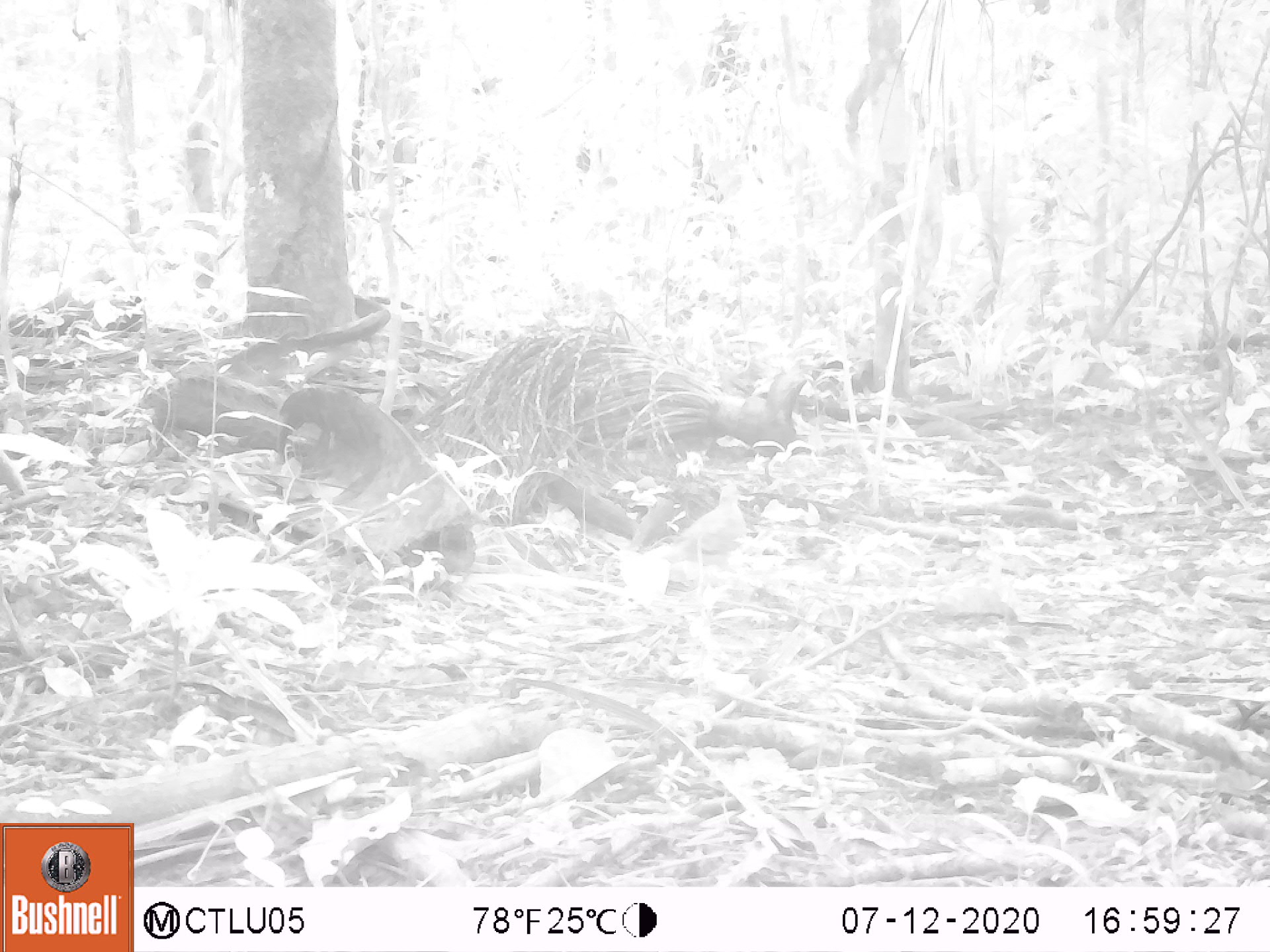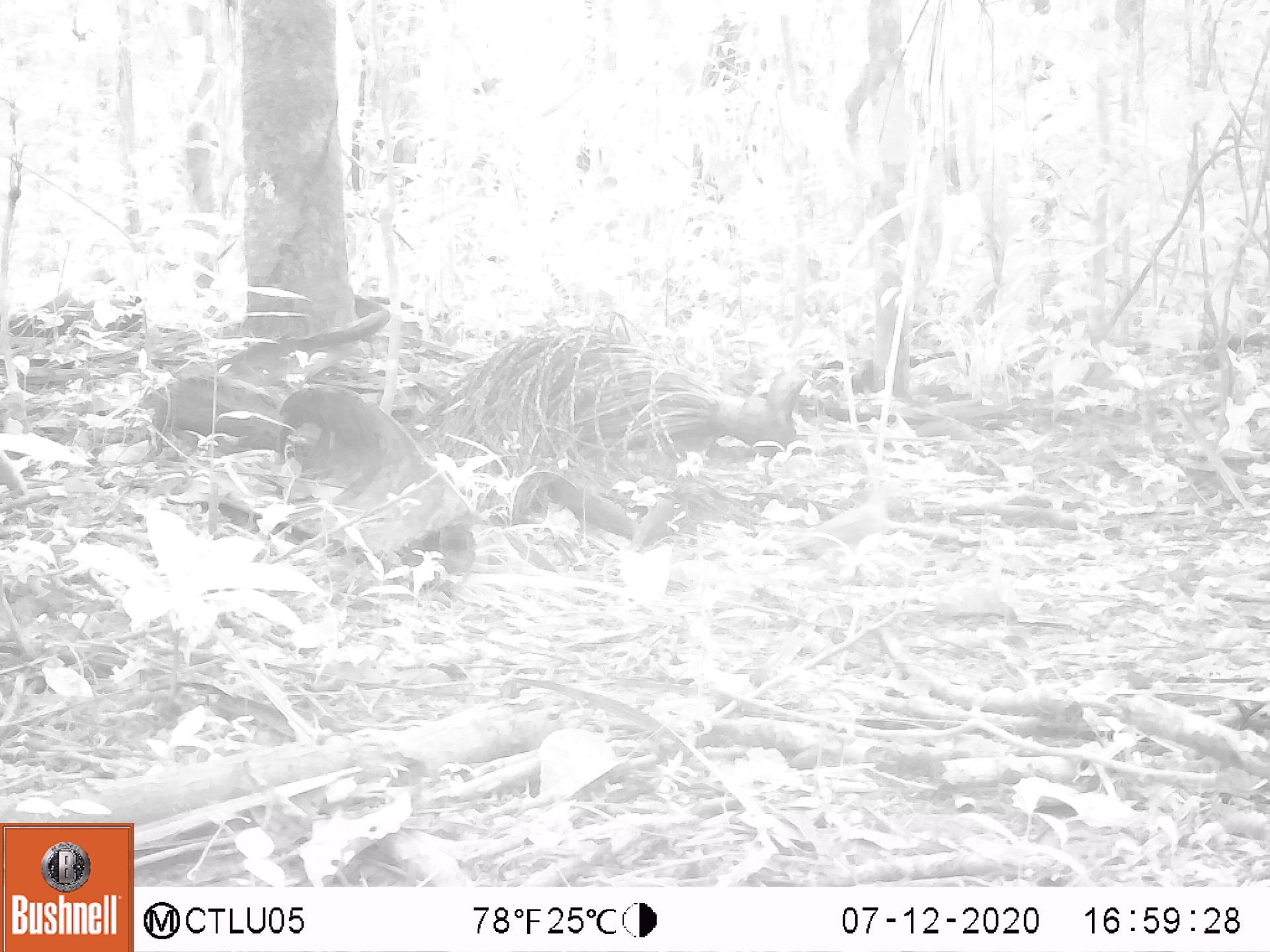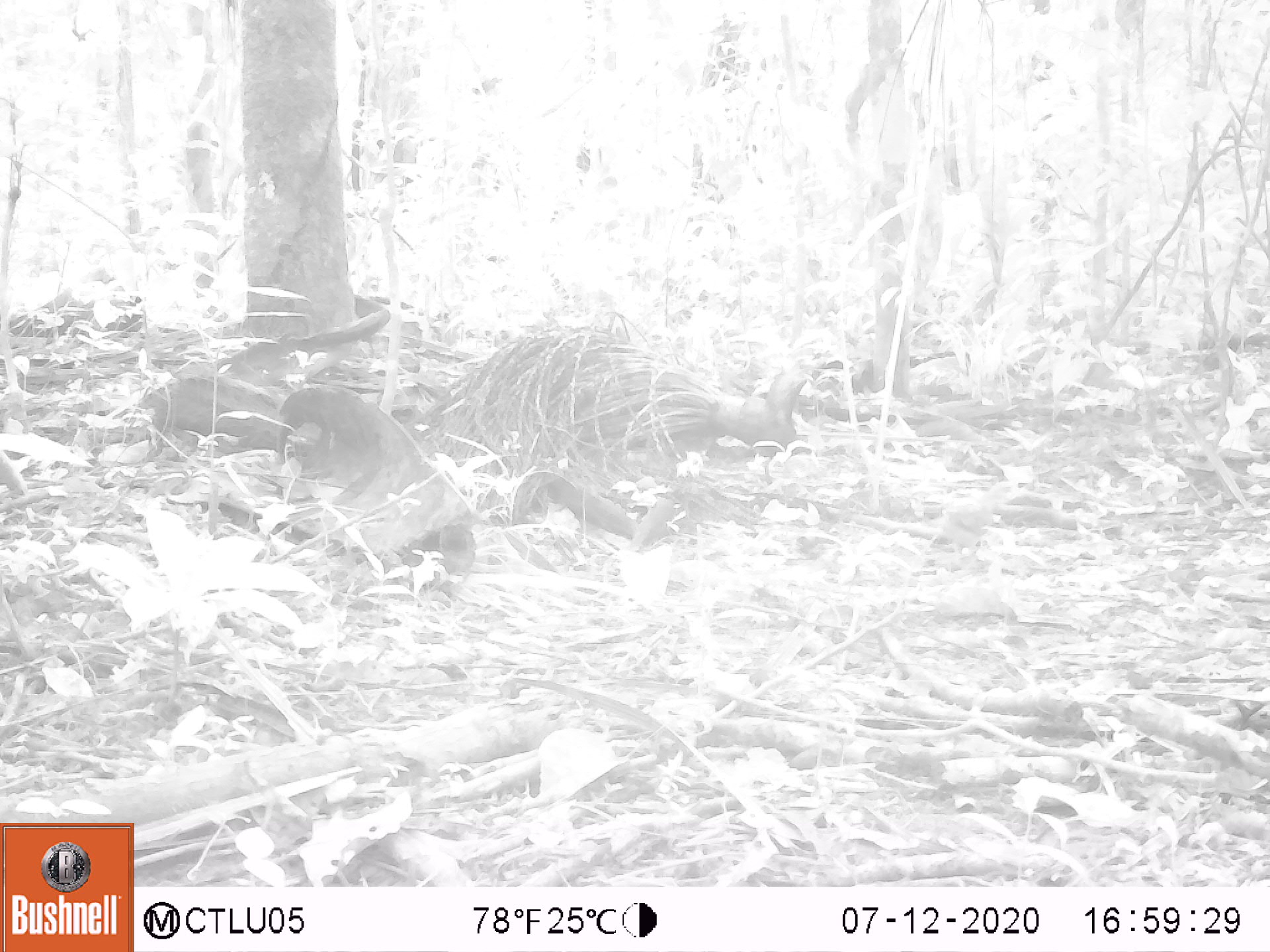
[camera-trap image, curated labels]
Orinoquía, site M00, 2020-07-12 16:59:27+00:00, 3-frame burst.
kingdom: Animalia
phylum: Chordata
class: Aves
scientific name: Aves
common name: bird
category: unknown bird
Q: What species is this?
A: Unknown bird (bird) (Aves).